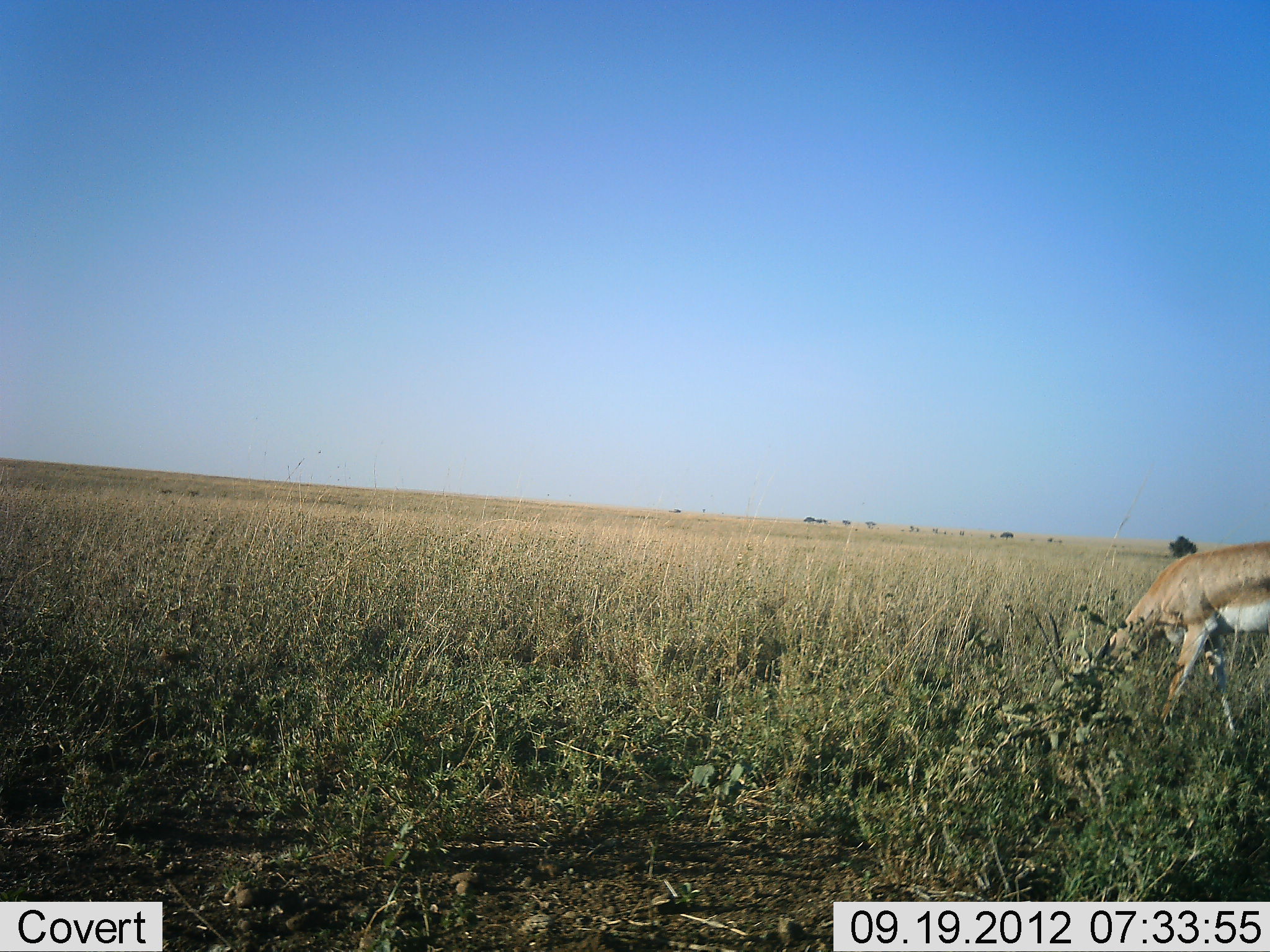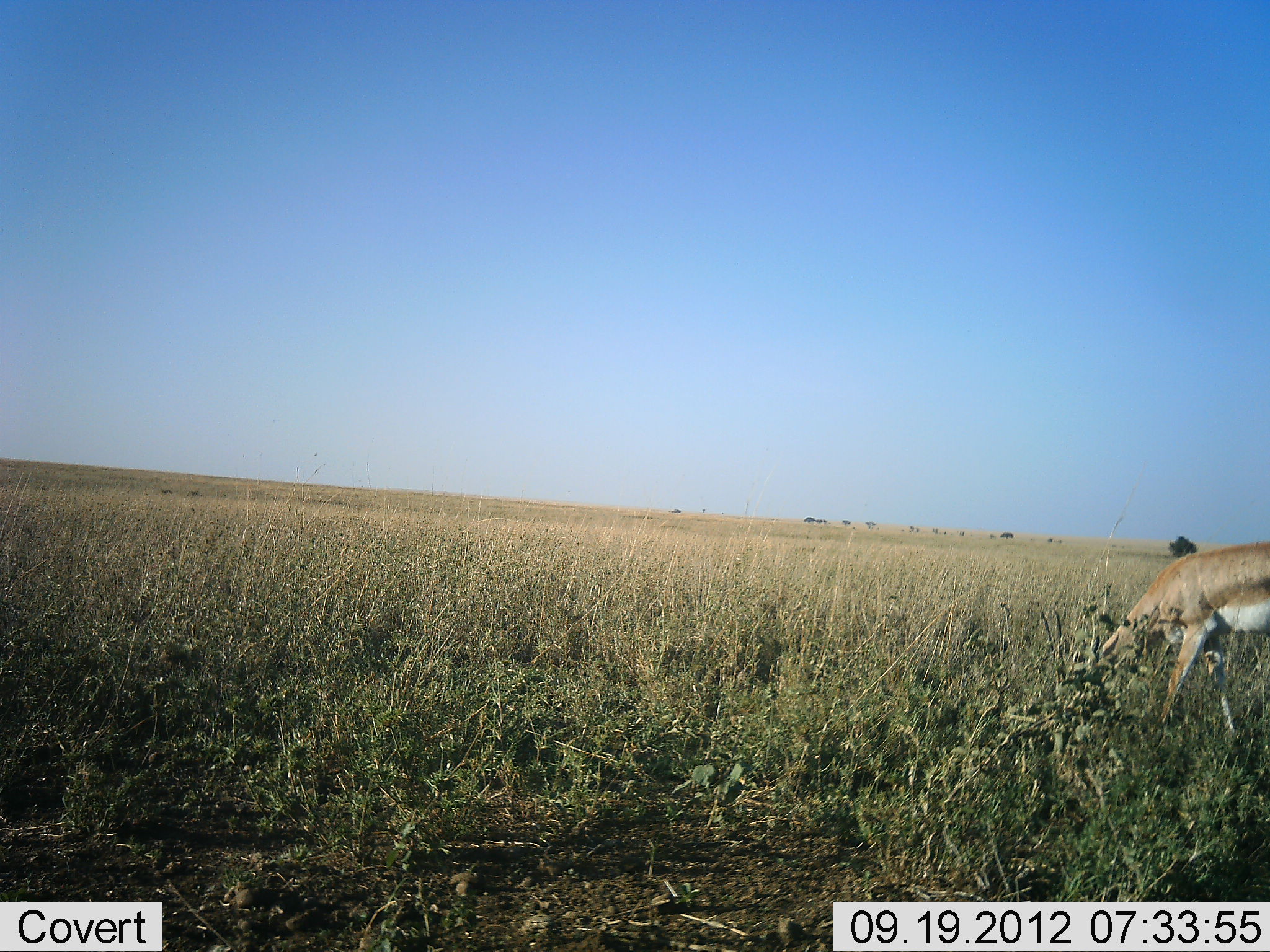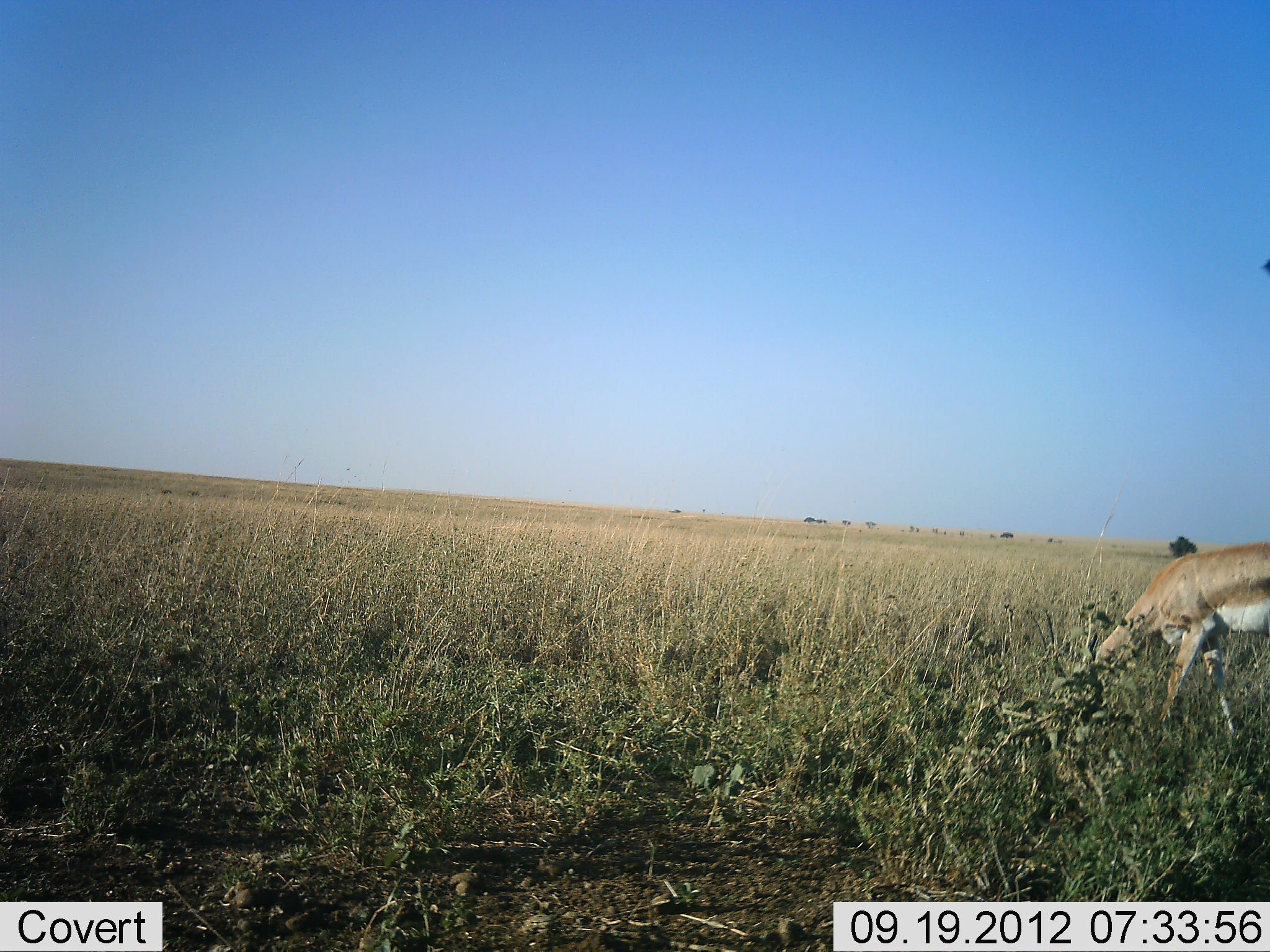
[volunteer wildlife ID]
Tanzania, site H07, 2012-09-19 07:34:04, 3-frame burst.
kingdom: Animalia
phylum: Chordata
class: Mammalia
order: Artiodactyla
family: Bovidae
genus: Nanger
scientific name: Nanger granti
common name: grant's gazelle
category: gazellegrants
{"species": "gazellegrants (grant's gazelle) (Nanger granti)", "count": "1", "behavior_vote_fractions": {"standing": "10%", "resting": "0%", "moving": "0%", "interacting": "0%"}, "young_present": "0%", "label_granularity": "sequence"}